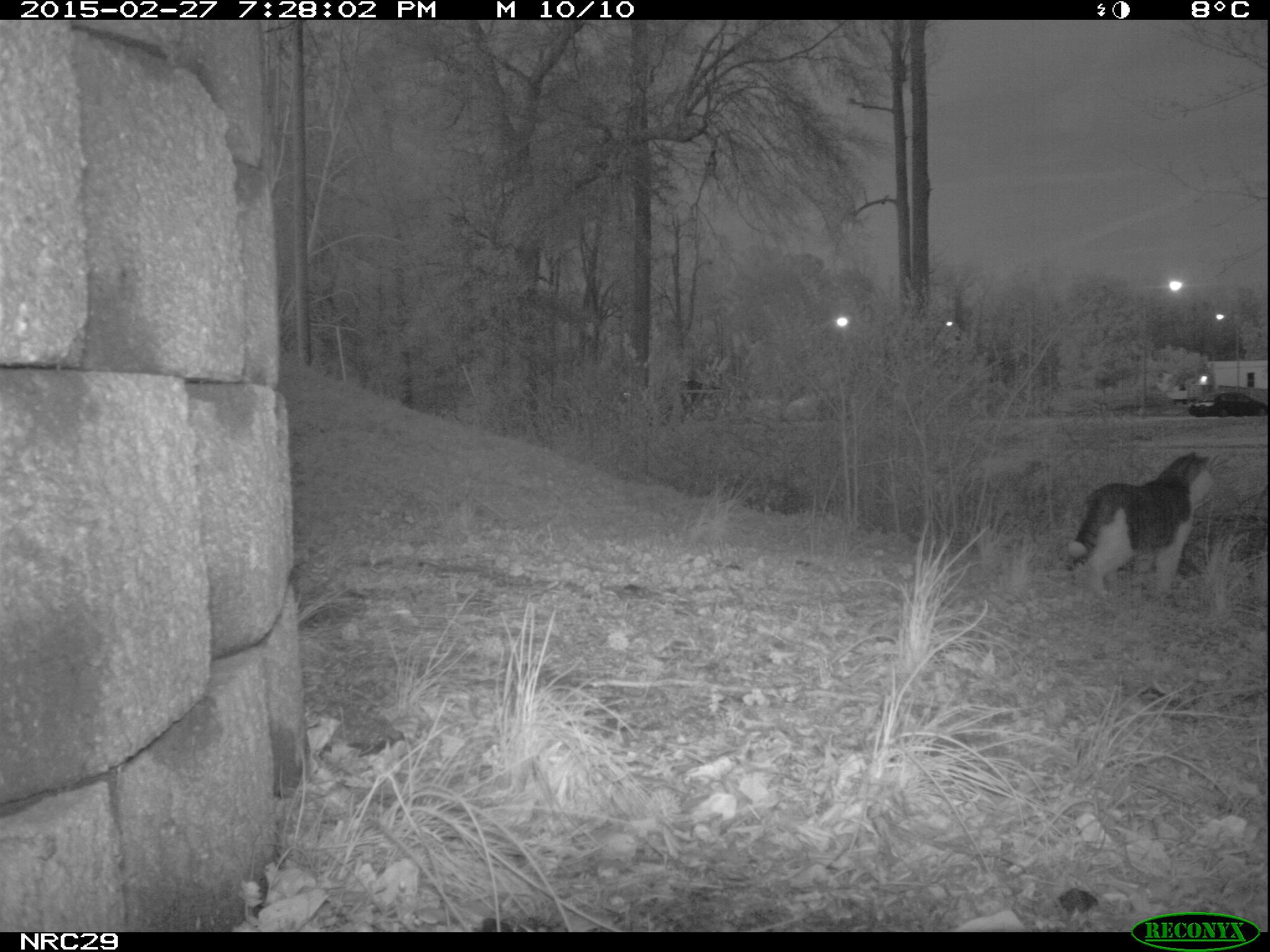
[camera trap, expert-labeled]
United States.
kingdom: Animalia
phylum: Chordata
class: Mammalia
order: Carnivora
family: Felidae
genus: Felis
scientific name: Felis catus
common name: domestic cat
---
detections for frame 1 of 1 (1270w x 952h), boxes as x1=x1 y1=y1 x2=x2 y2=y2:
Domestic Cat: x1=1059 y1=453 x2=1230 y2=604